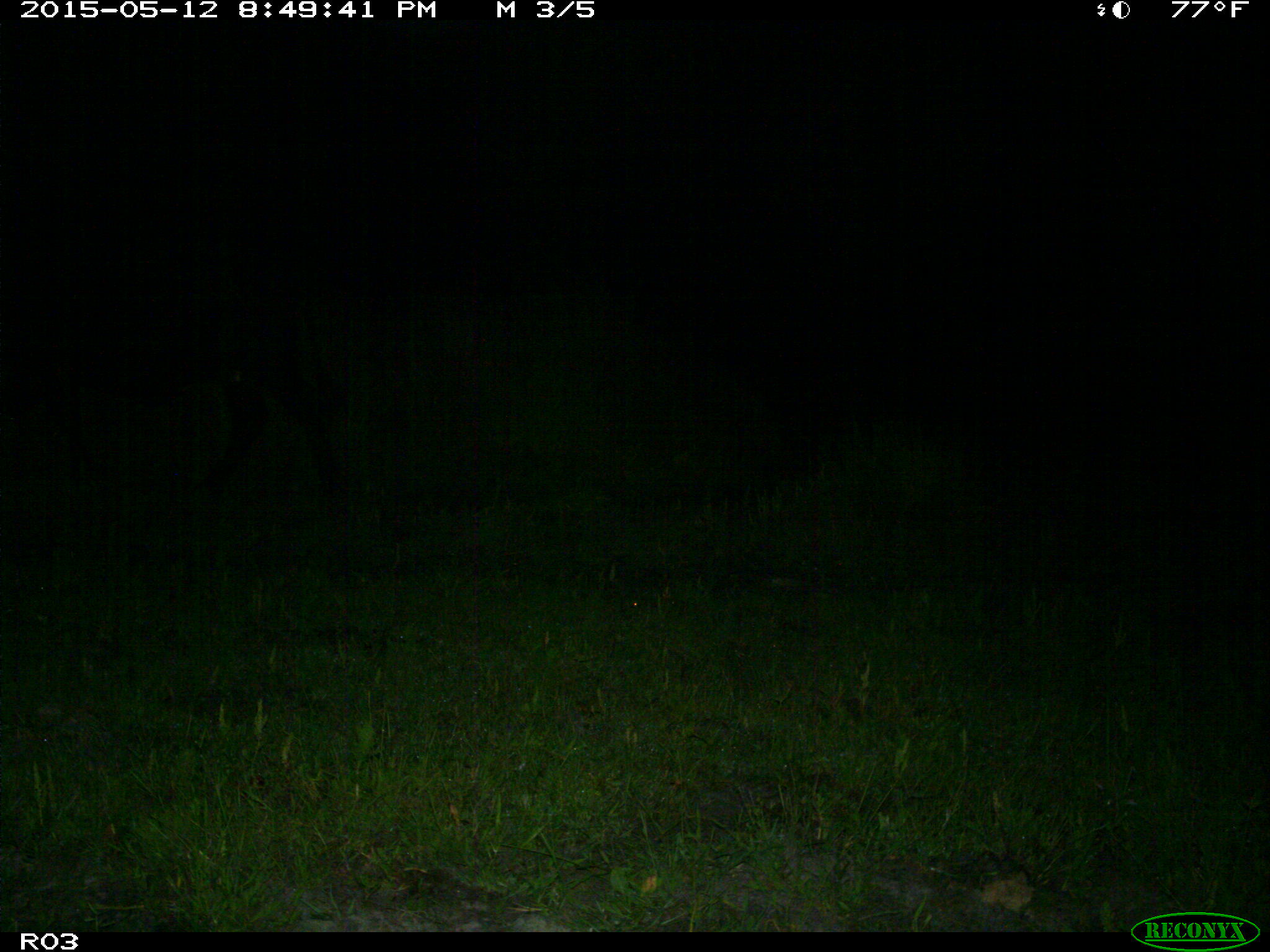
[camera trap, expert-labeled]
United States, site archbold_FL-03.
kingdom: Animalia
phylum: Chordata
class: Mammalia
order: Artiodactyla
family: Bovidae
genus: Bos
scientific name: Bos taurus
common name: domestic cow